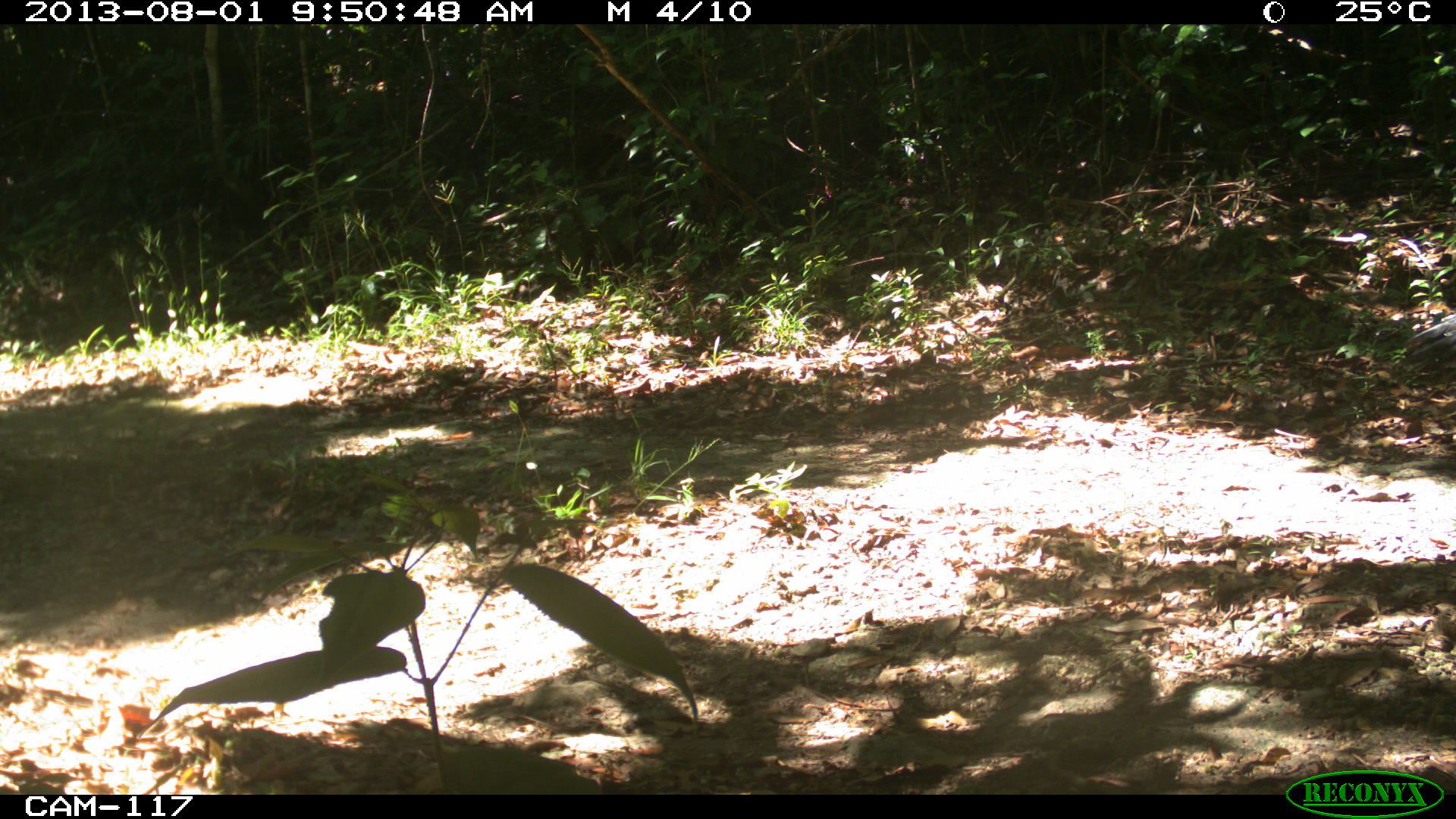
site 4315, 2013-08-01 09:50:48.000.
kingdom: Animalia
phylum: Chordata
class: Aves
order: Galliformes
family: Cracidae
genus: Crax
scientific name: Crax rubra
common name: great curassow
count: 1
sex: female